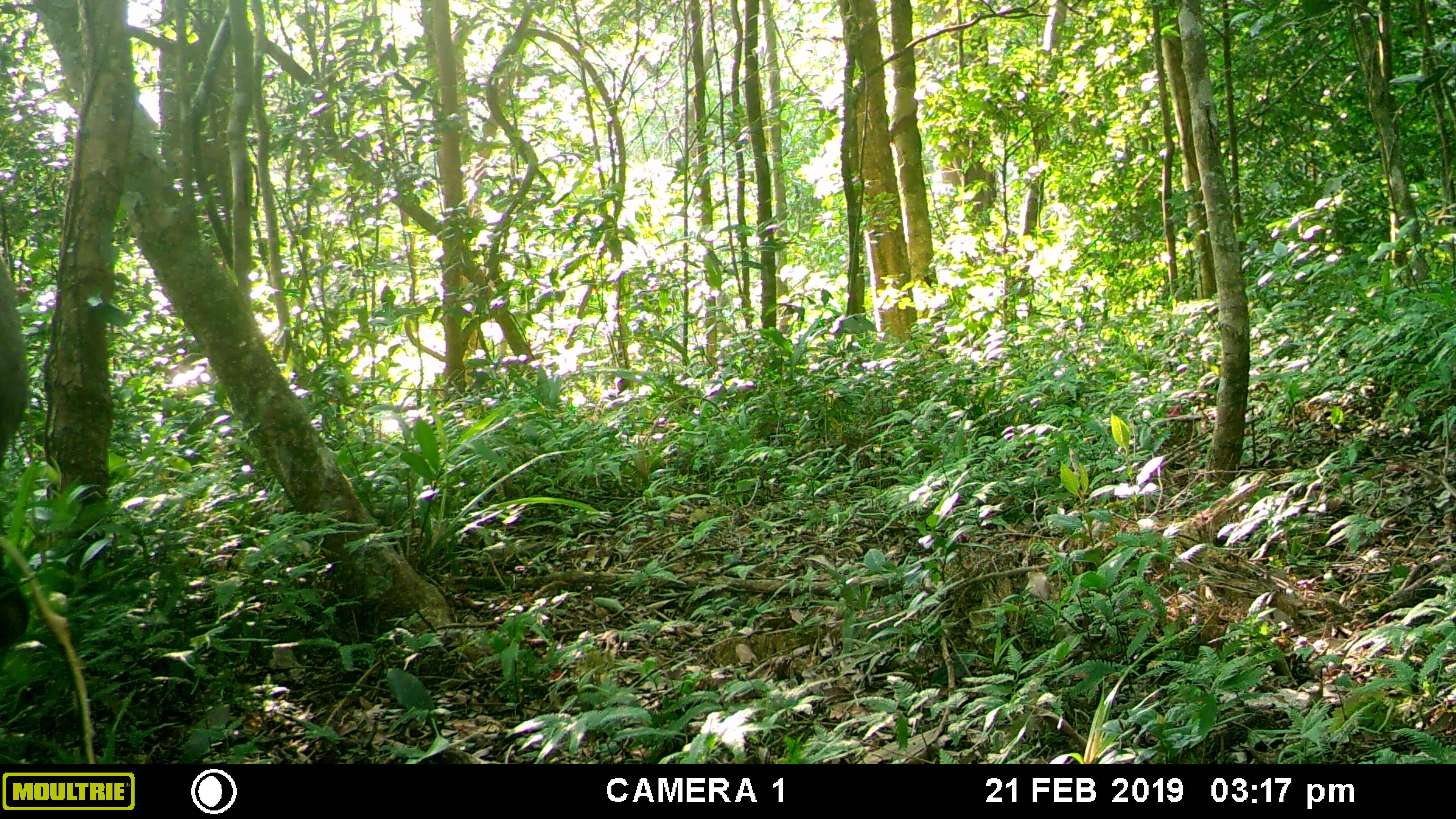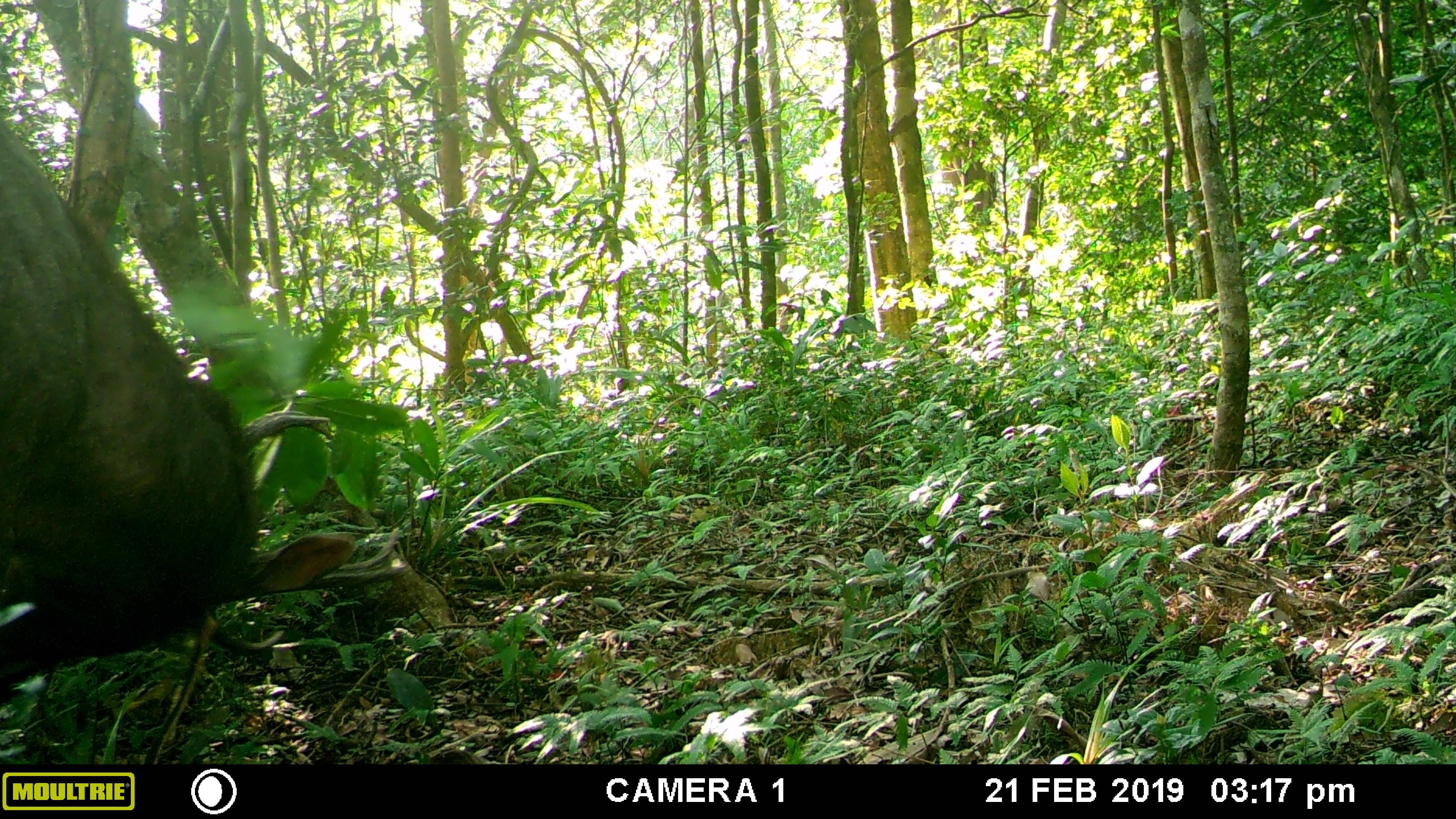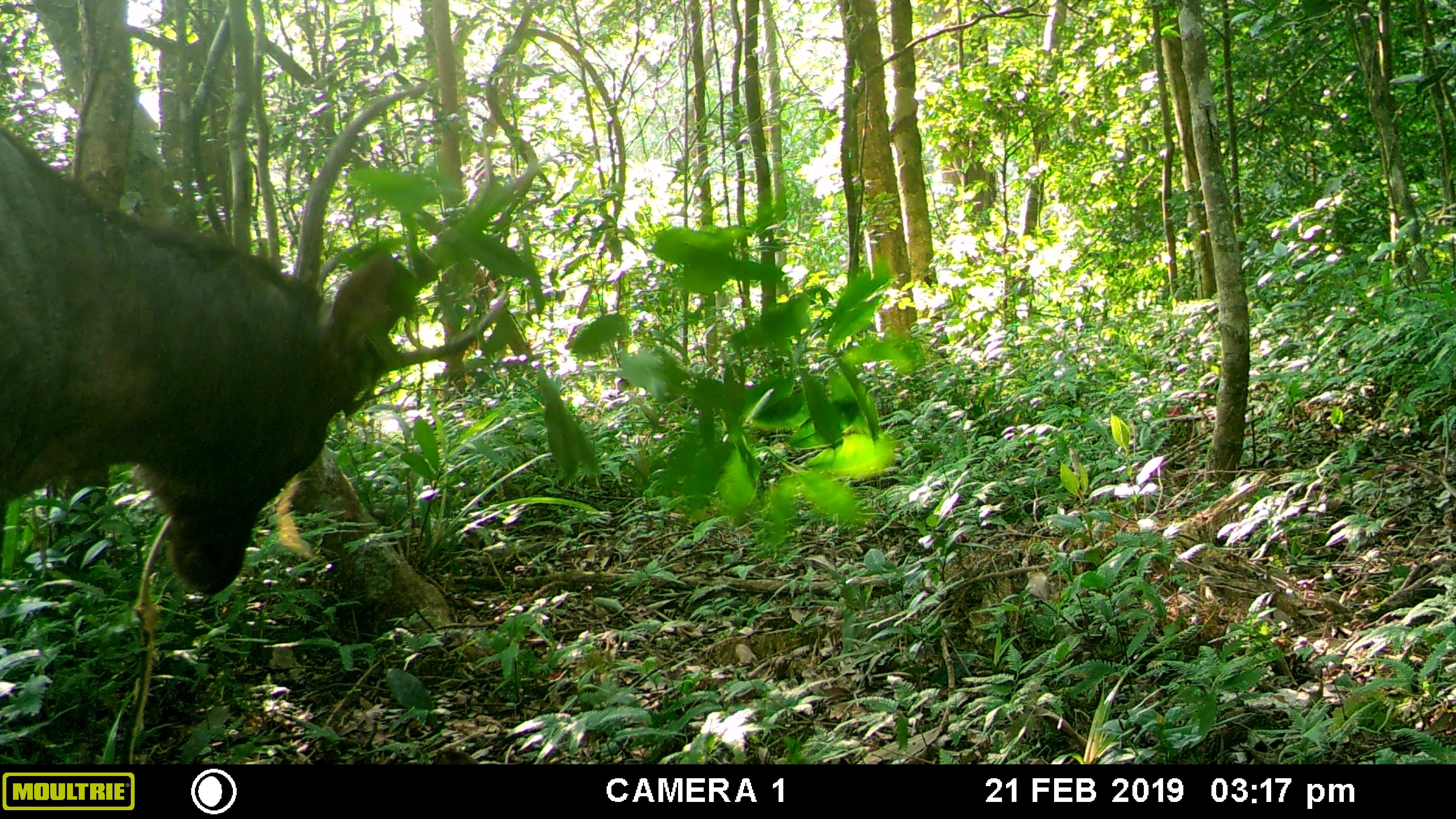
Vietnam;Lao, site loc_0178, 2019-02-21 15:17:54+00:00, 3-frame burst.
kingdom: Animalia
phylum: Chordata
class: Mammalia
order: Artiodactyla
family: Cervidae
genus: Rusa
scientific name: Rusa unicolor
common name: sambar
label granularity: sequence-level